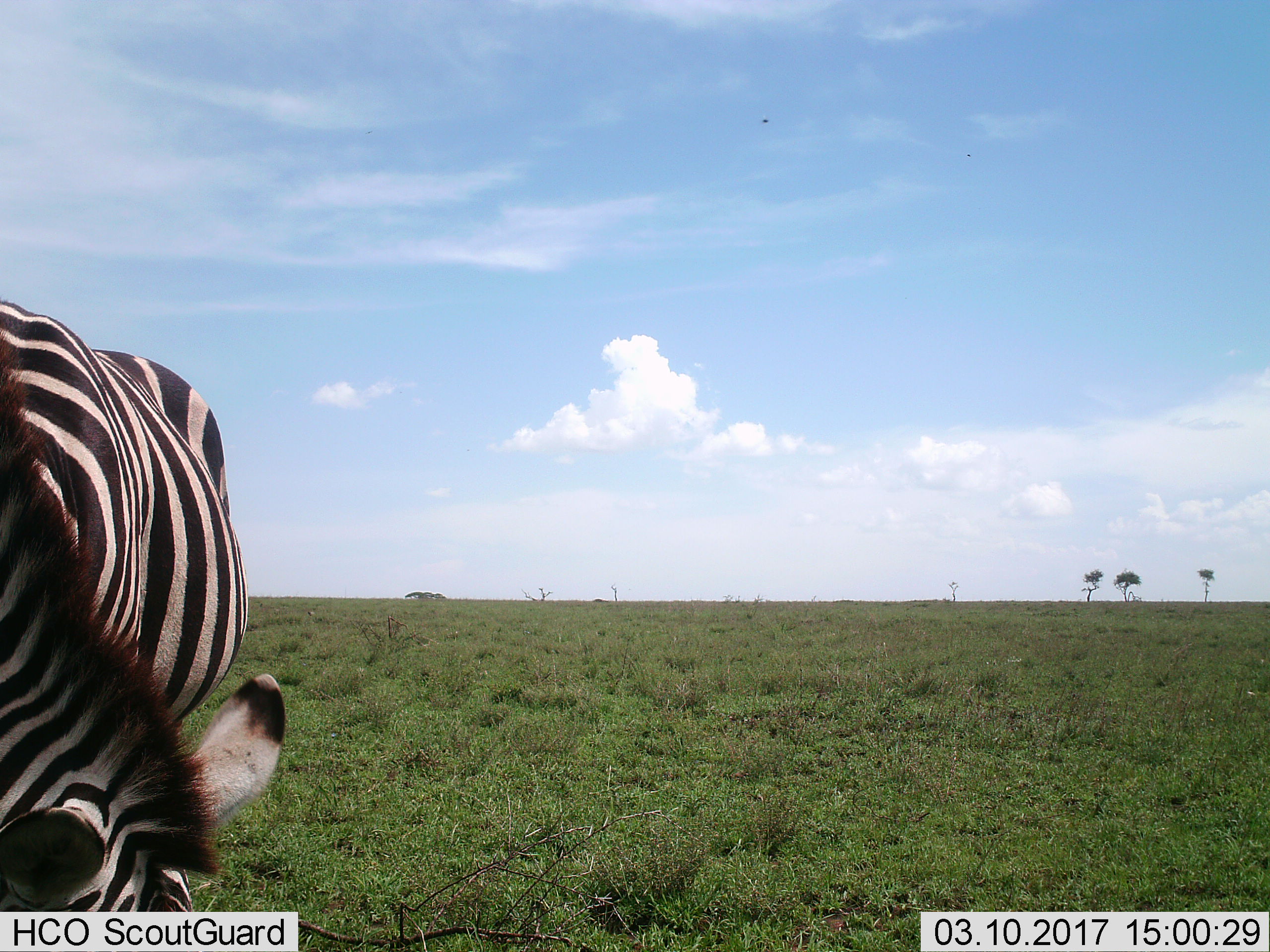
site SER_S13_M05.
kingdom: Animalia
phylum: Chordata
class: Mammalia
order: Perissodactyla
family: Equidae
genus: Equus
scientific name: Equus quagga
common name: plains zebra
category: zebraplains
Zebraplains (plains zebra) (Equus quagga), count 1. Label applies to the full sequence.